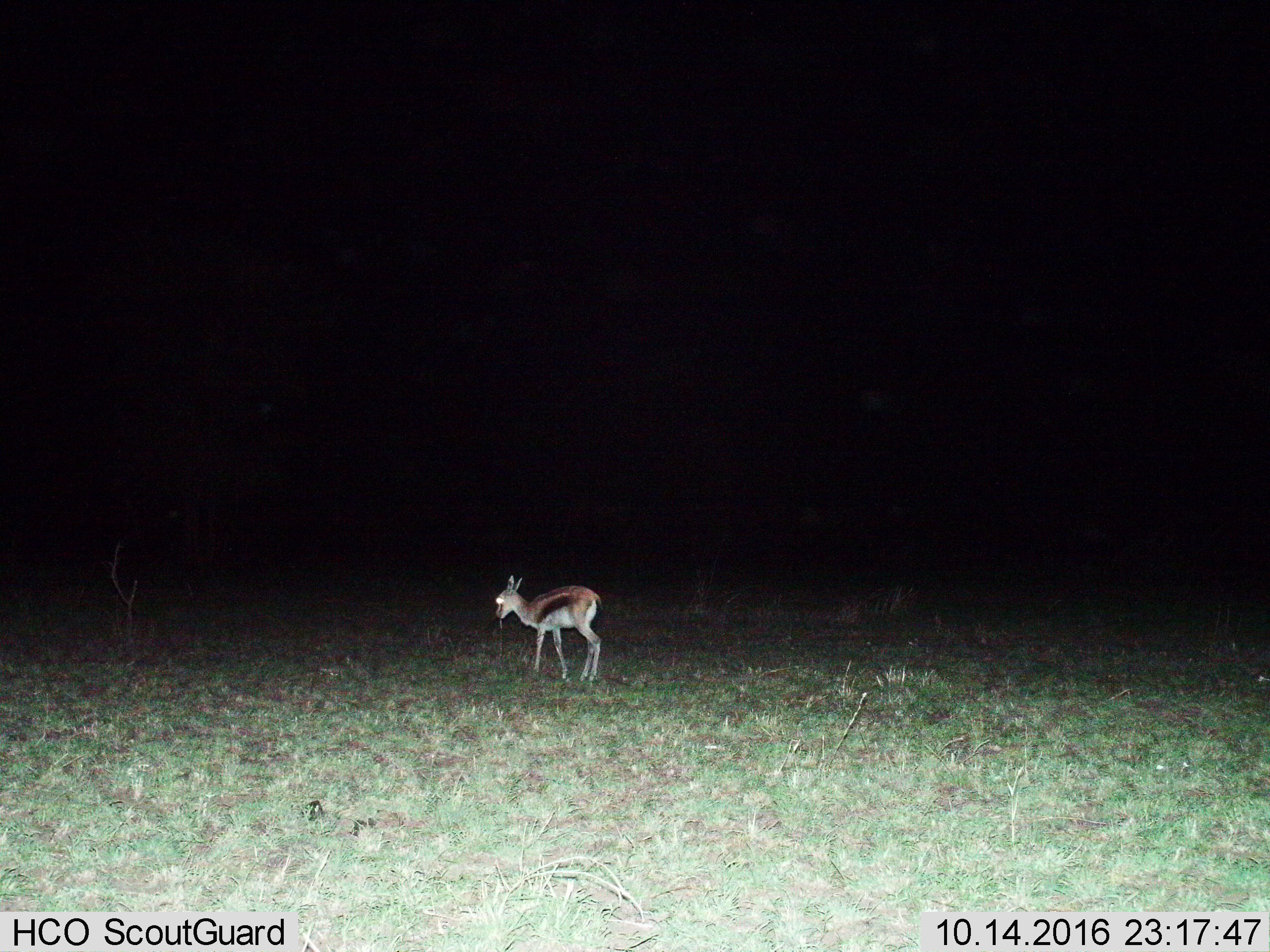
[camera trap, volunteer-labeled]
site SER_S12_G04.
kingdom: Animalia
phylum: Chordata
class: Mammalia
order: Artiodactyla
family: Bovidae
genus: Eudorcas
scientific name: Eudorcas thomsonii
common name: thomson's gazelle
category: gazellethomsons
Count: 1.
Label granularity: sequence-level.